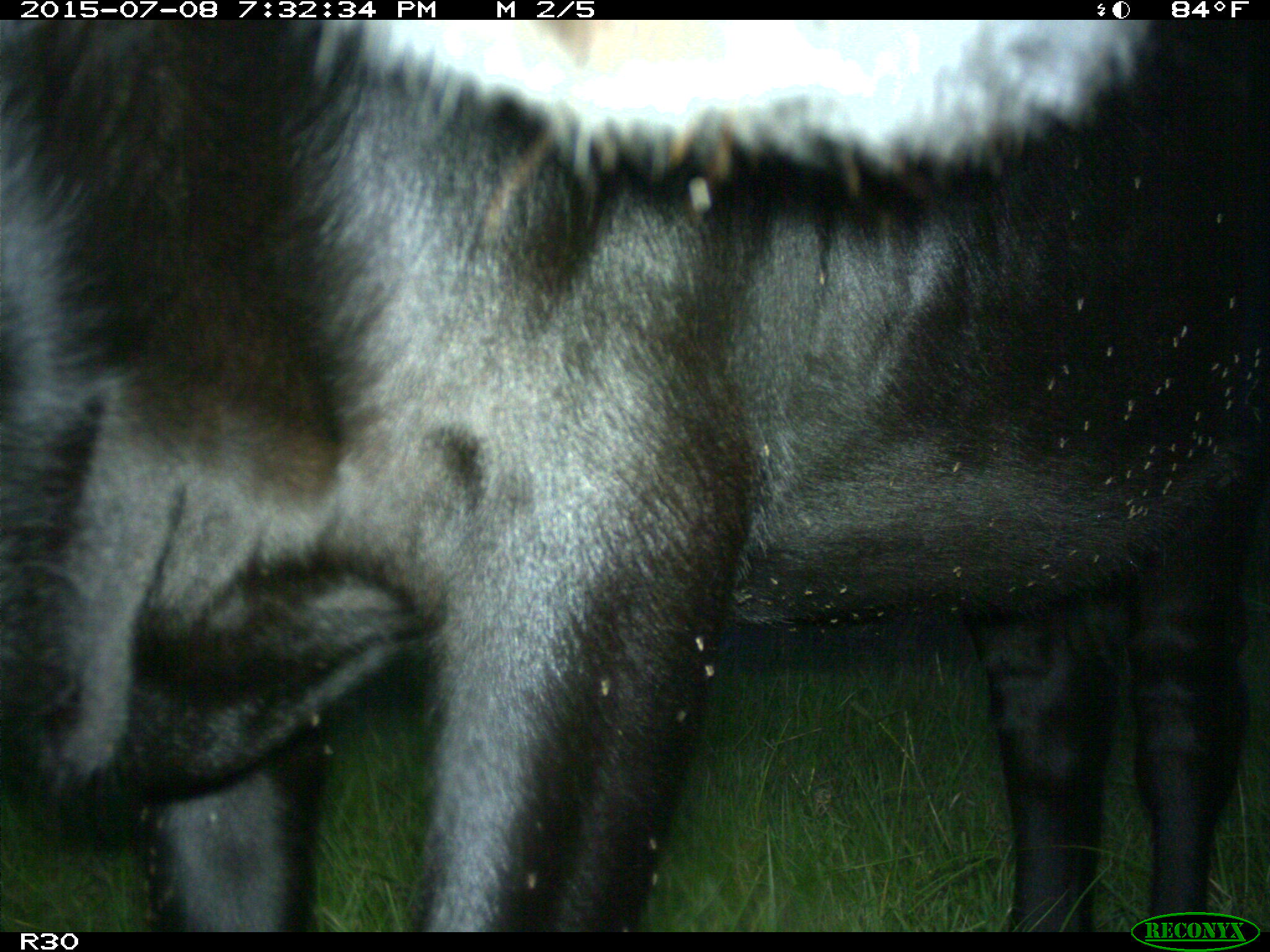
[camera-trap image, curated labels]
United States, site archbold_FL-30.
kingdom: Animalia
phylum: Chordata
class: Mammalia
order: Artiodactyla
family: Bovidae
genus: Bos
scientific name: Bos taurus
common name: domestic cow